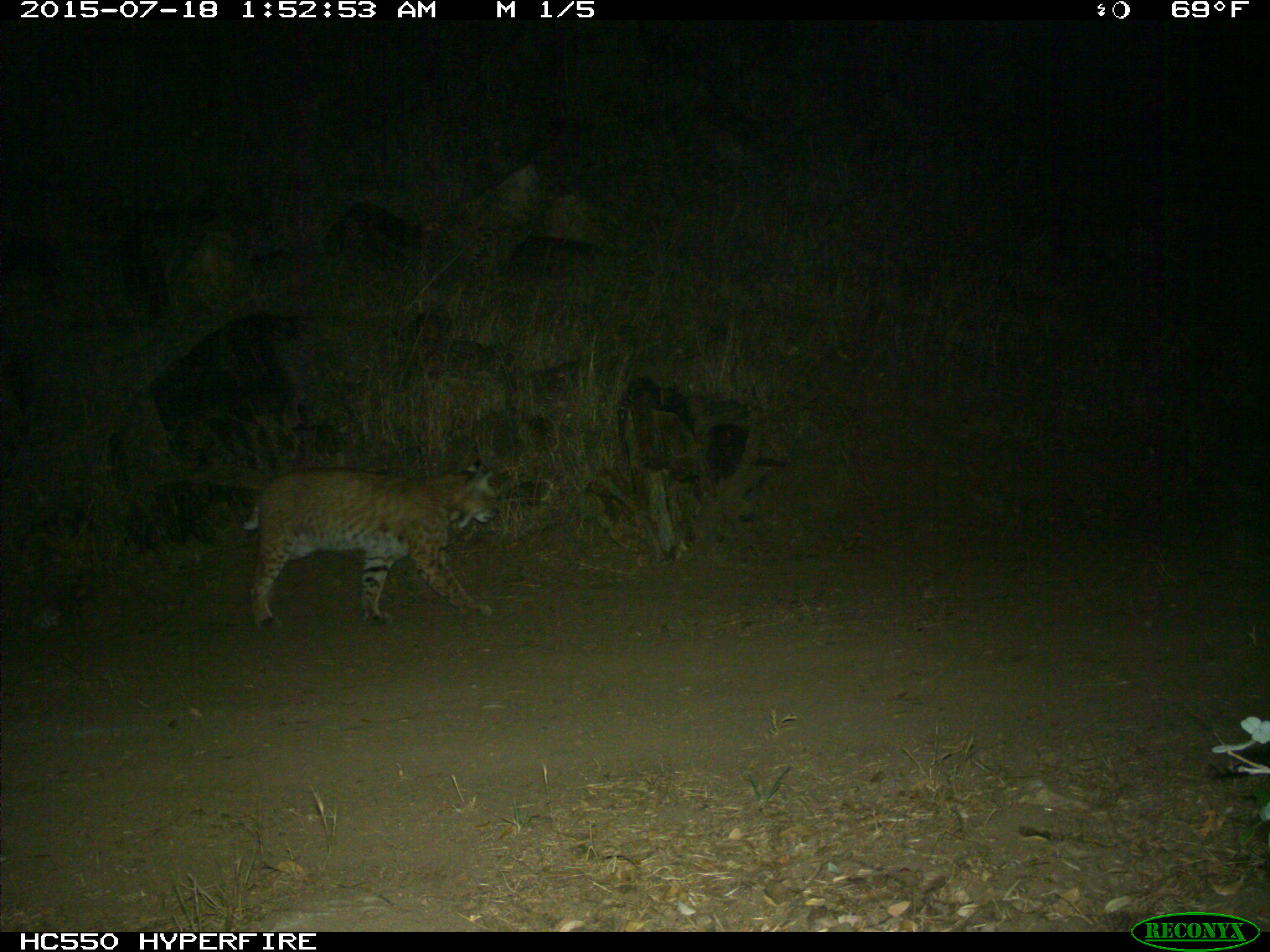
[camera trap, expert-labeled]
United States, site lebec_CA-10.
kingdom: Animalia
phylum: Chordata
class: Mammalia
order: Carnivora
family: Felidae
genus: Lynx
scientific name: Lynx rufus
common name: bobcat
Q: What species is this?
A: Lynx rufus (bobcat).